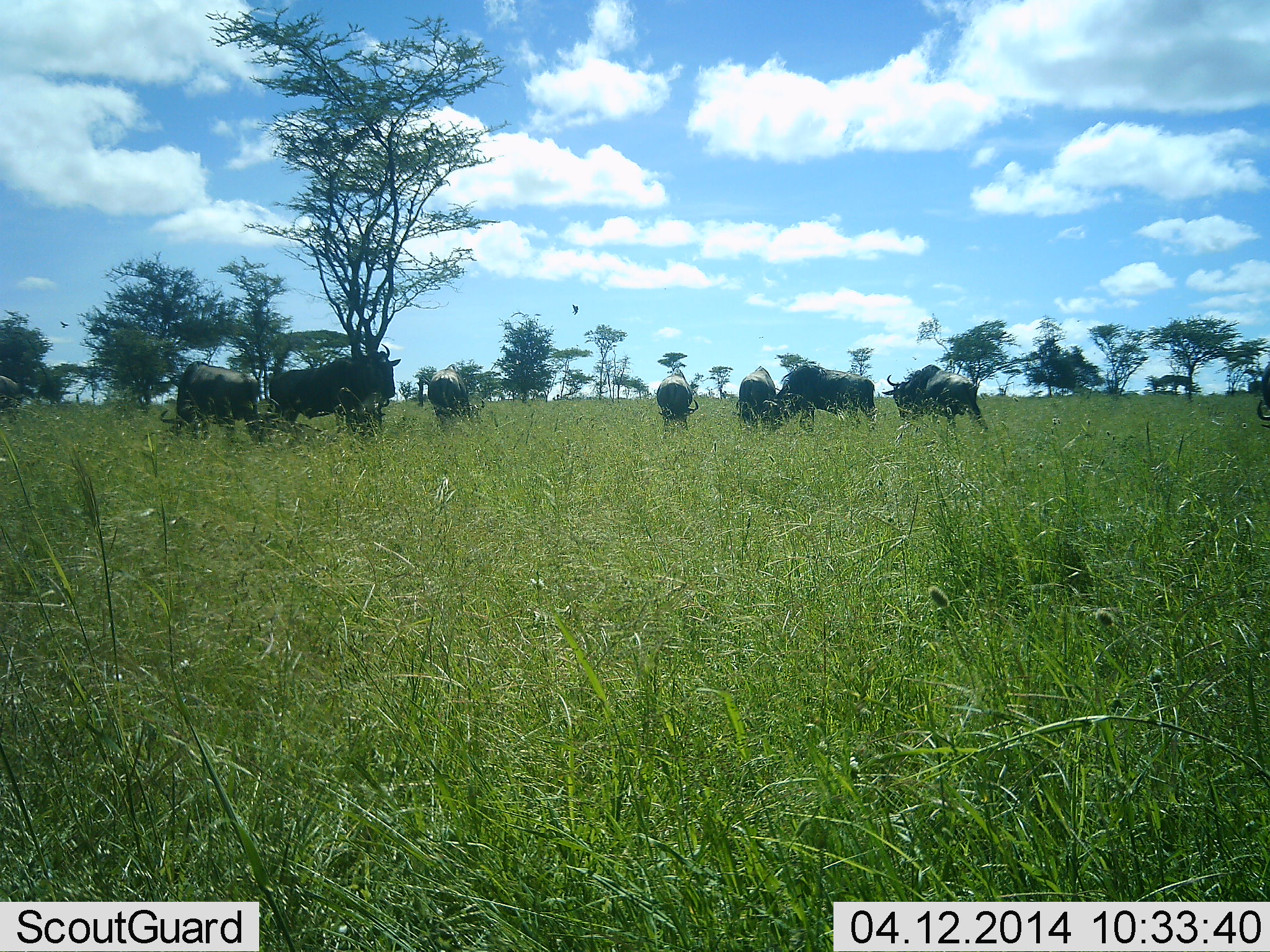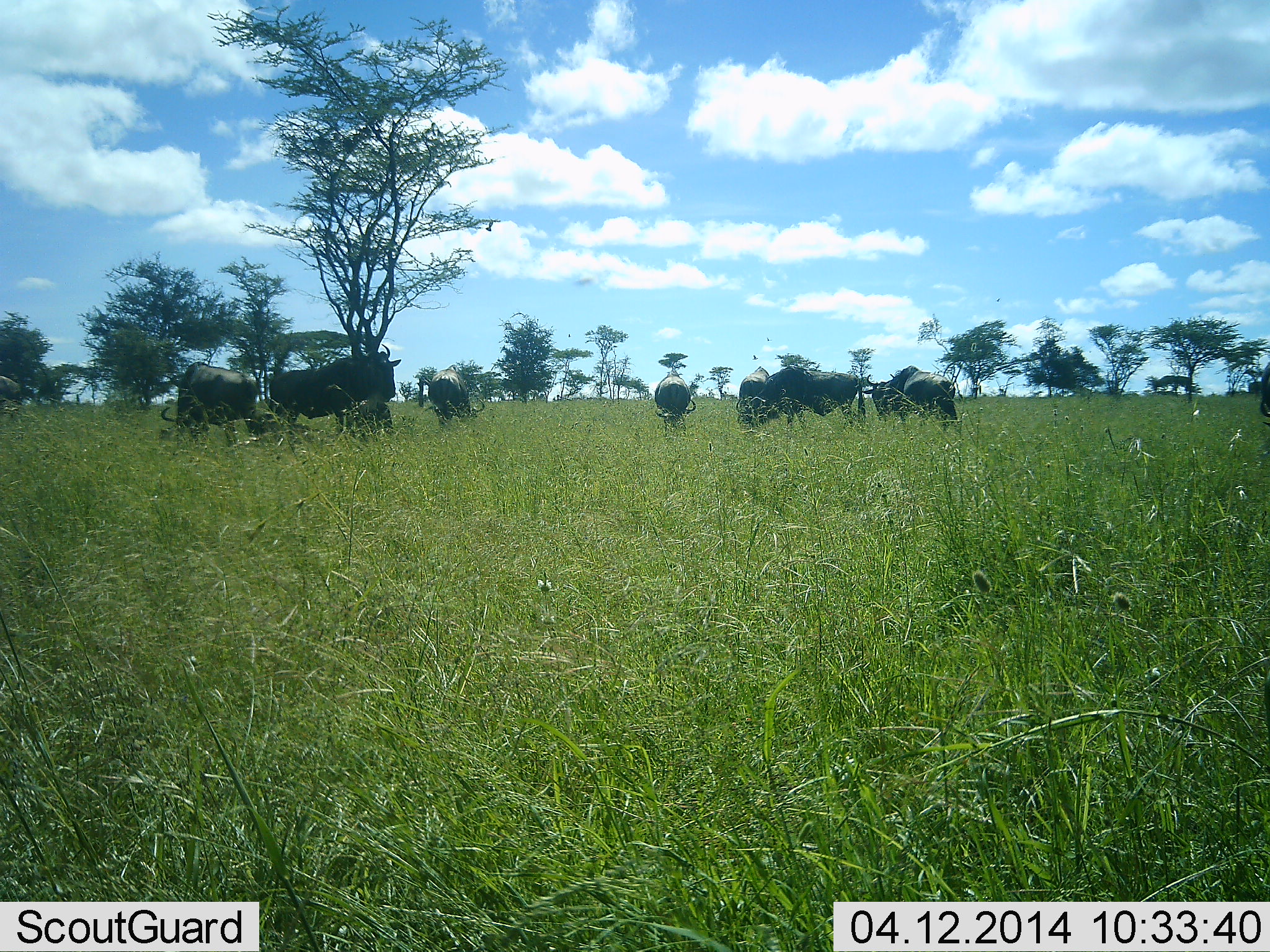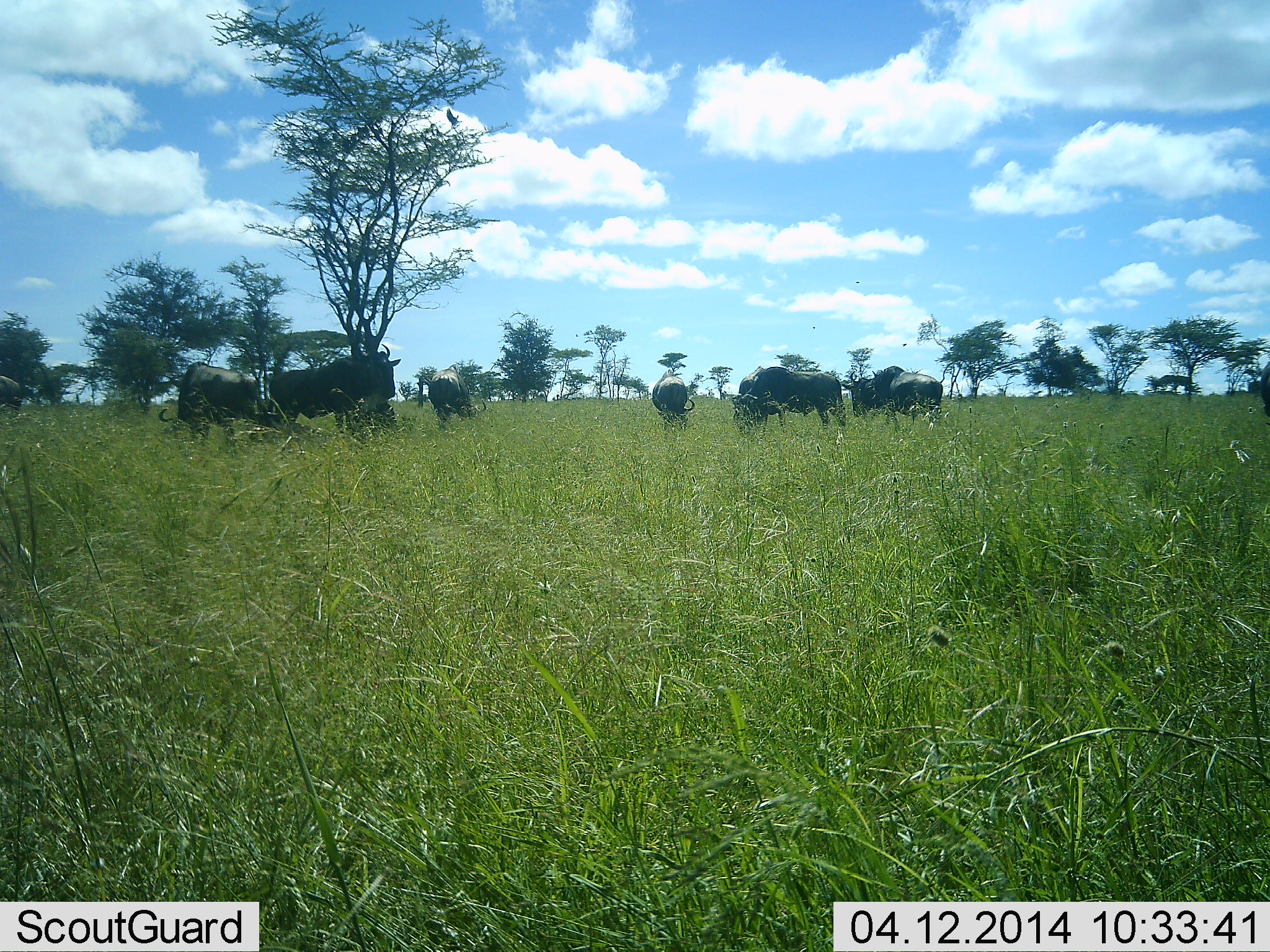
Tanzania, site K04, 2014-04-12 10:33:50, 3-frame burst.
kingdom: Animalia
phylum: Chordata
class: Mammalia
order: Artiodactyla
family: Bovidae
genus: Connochaetes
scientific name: Connochaetes taurinus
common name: blue wildebeest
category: wildebeest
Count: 7.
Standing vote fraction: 82%.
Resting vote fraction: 27%.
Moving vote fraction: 45%.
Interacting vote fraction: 0%.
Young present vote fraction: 0%.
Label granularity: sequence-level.